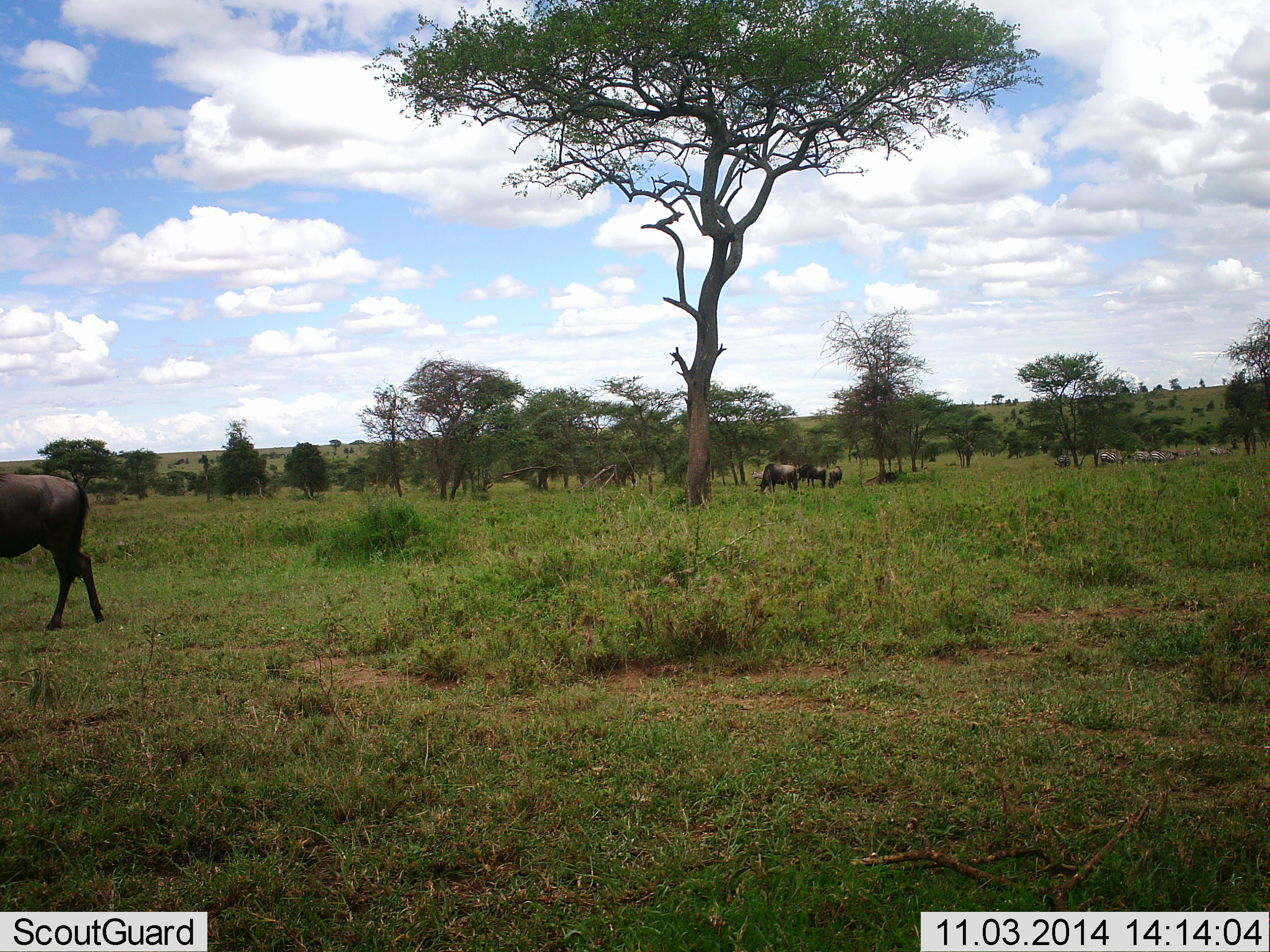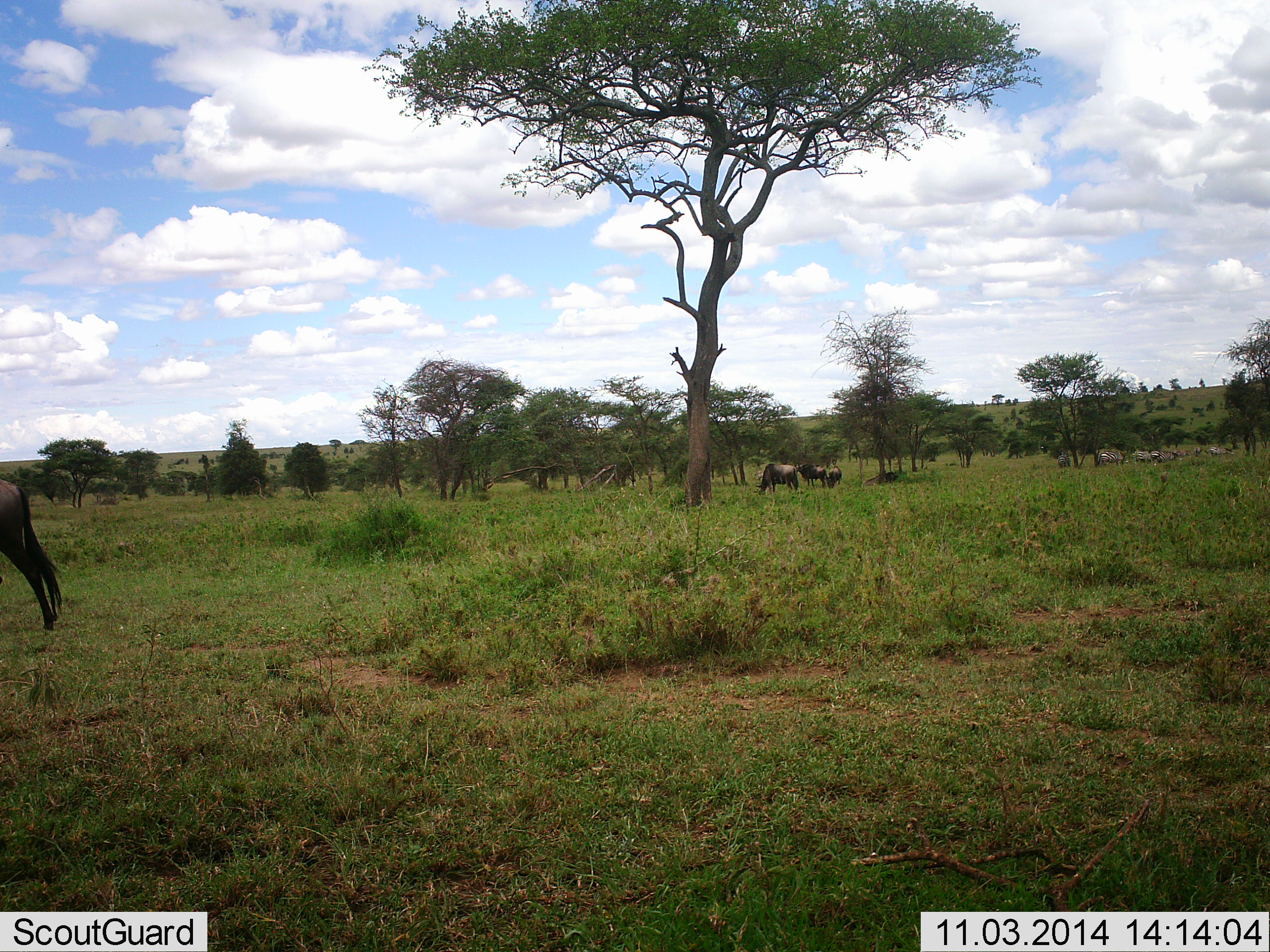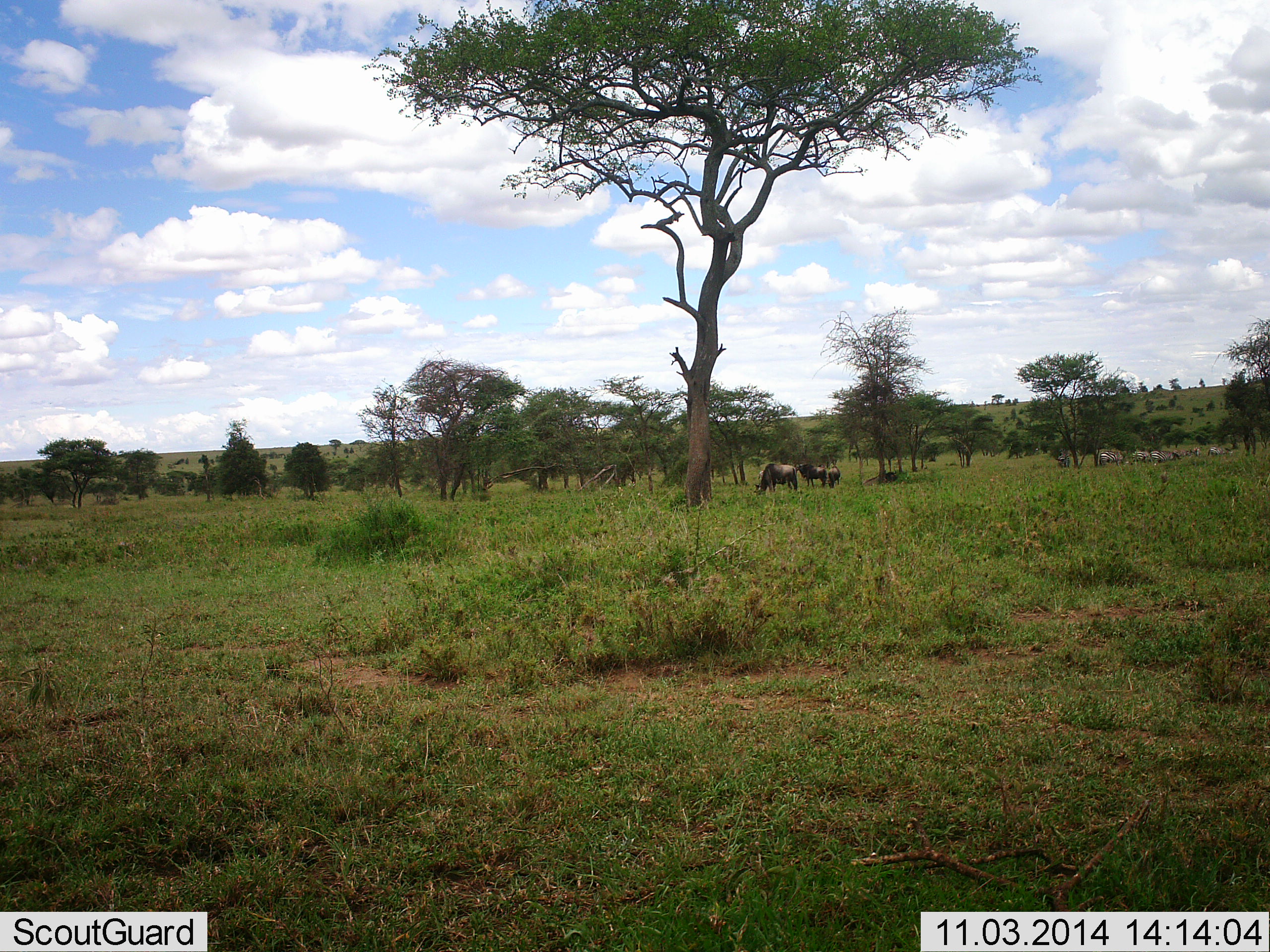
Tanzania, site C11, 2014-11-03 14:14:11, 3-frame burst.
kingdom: Animalia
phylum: Chordata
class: Mammalia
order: Artiodactyla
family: Bovidae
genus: Connochaetes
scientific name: Connochaetes taurinus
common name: blue wildebeest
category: wildebeest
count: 5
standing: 54%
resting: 8%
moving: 85%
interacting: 0%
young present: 0%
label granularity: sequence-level